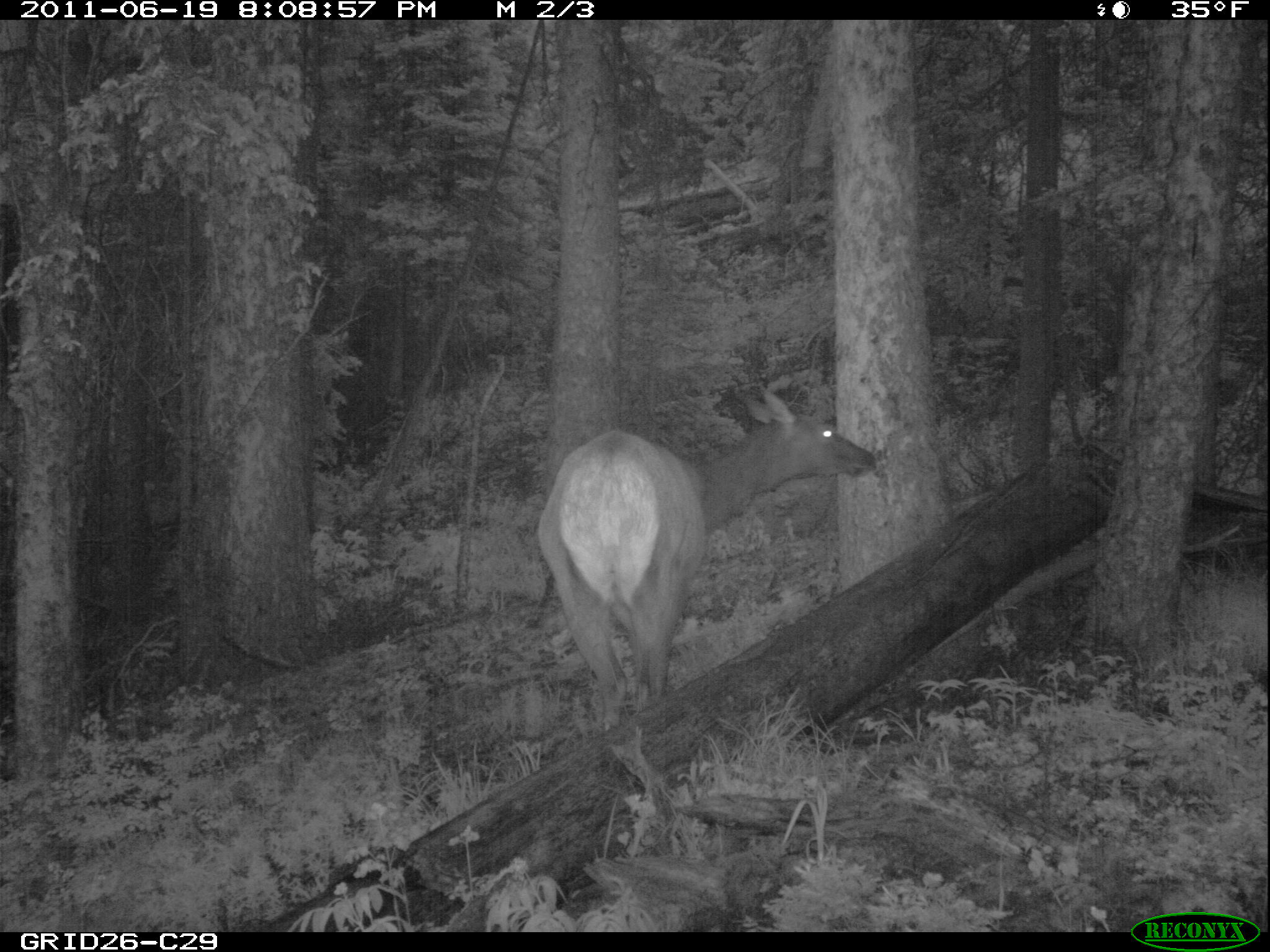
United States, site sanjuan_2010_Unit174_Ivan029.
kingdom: Animalia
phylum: Chordata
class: Mammalia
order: Artiodactyla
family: Cervidae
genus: Cervus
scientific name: Cervus elaphus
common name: red deer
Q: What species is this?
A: Cervus elaphus (red deer).